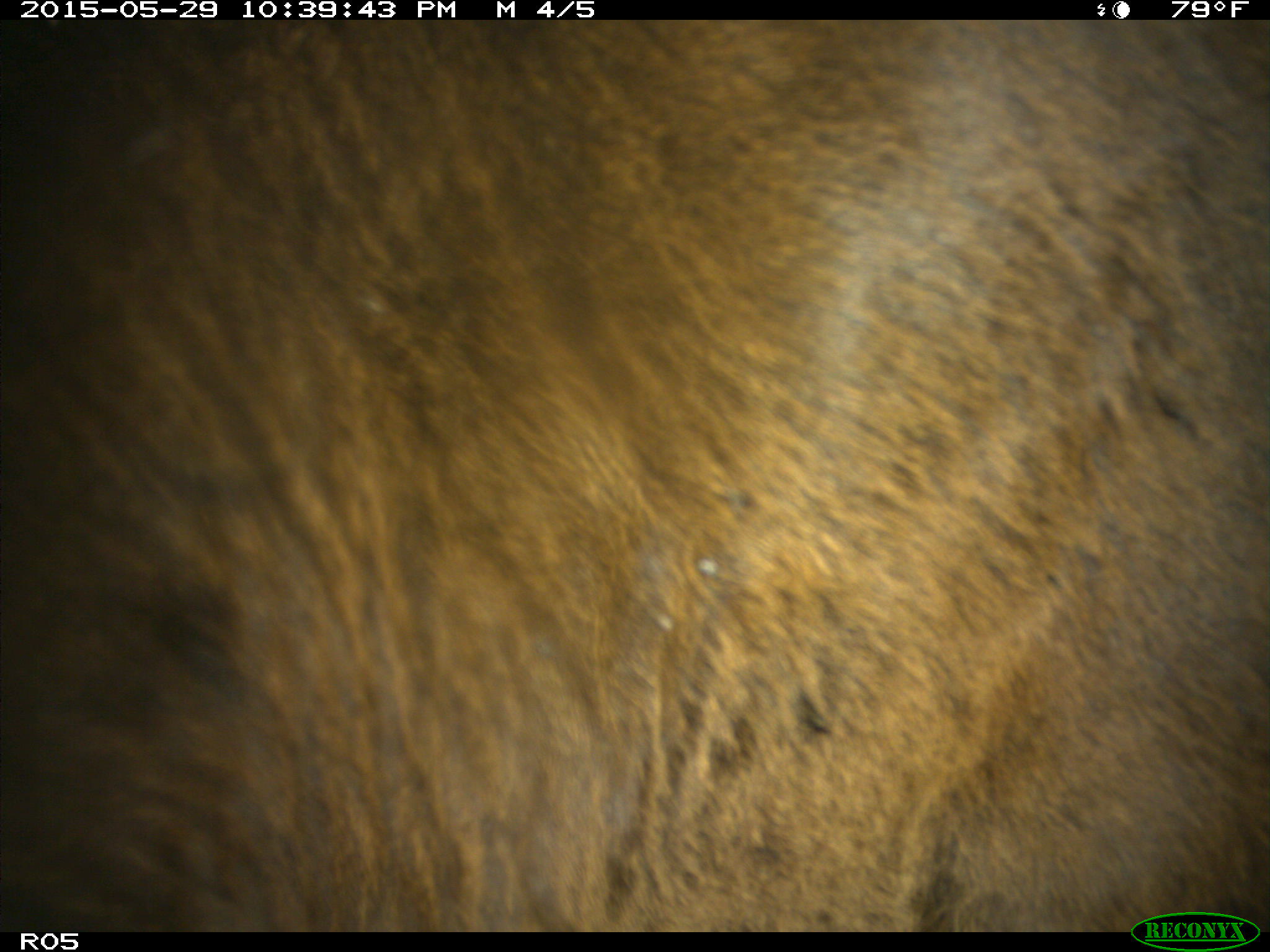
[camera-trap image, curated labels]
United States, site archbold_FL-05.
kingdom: Animalia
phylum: Chordata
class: Mammalia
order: Artiodactyla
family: Bovidae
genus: Bos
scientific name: Bos taurus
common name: domestic cow